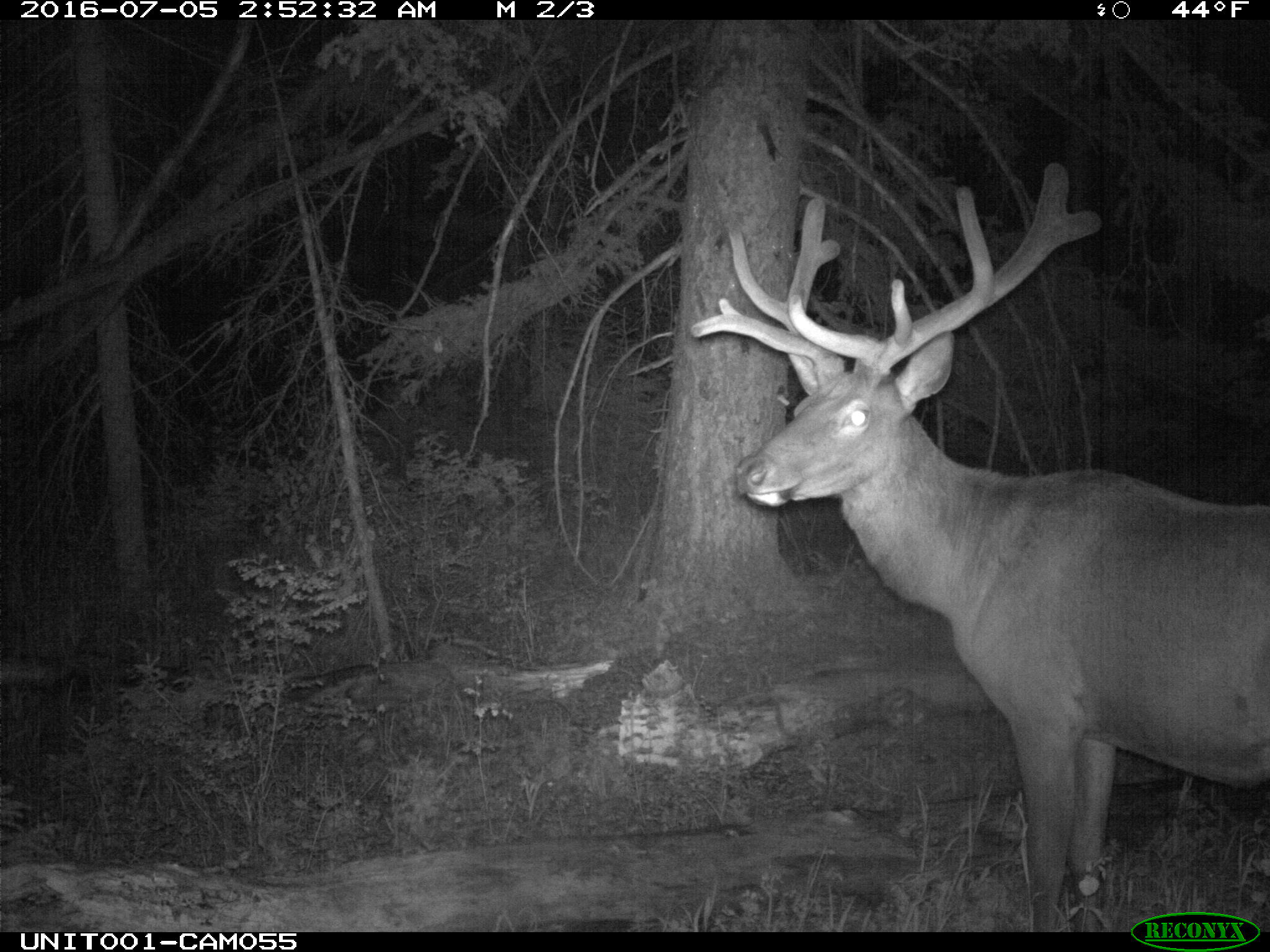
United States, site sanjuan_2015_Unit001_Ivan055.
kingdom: Animalia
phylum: Chordata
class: Mammalia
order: Artiodactyla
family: Cervidae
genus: Cervus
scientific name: Cervus elaphus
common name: red deer